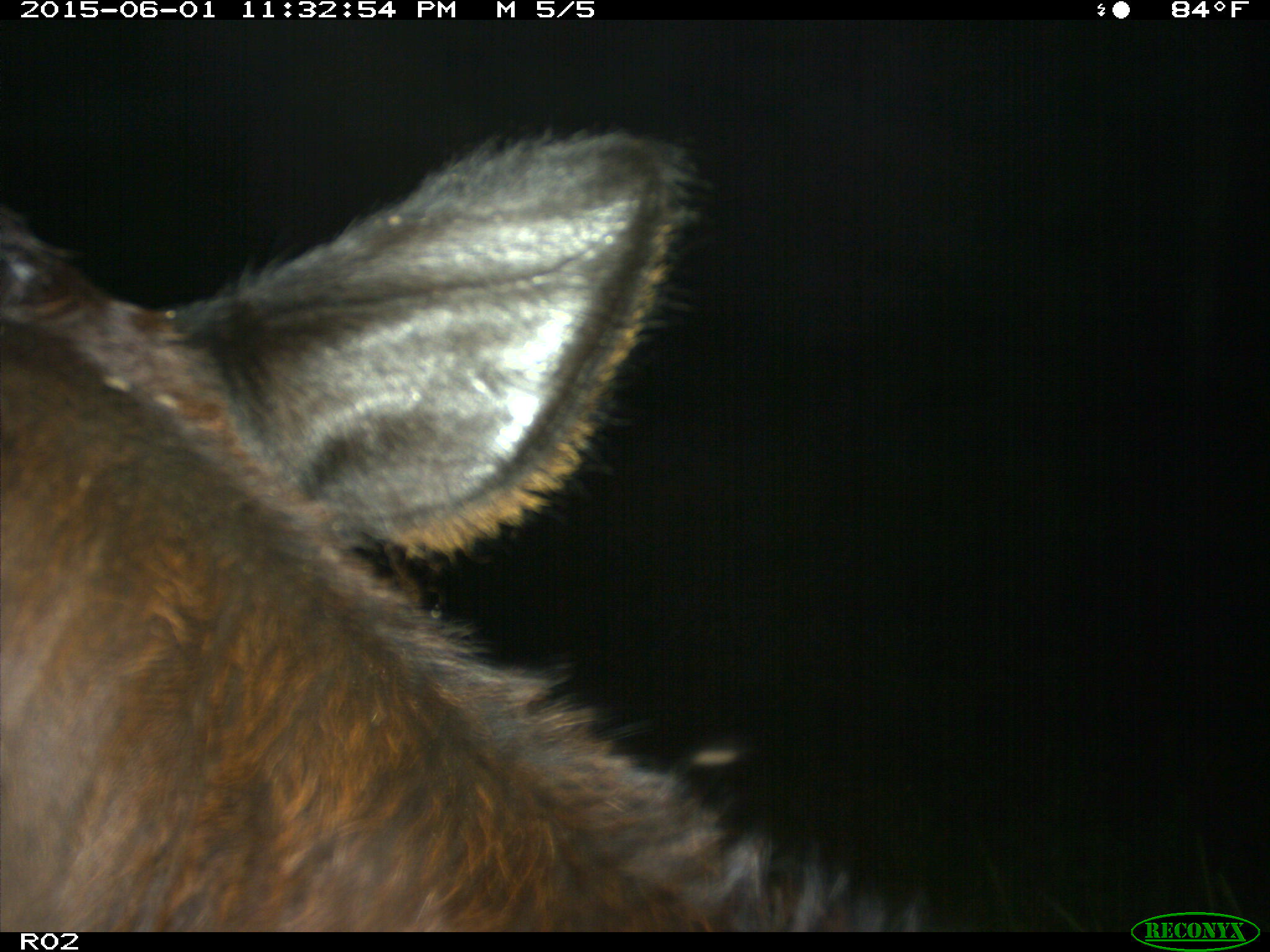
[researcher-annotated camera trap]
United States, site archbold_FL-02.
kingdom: Animalia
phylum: Chordata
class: Mammalia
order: Artiodactyla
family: Bovidae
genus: Bos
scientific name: Bos taurus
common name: domestic cow